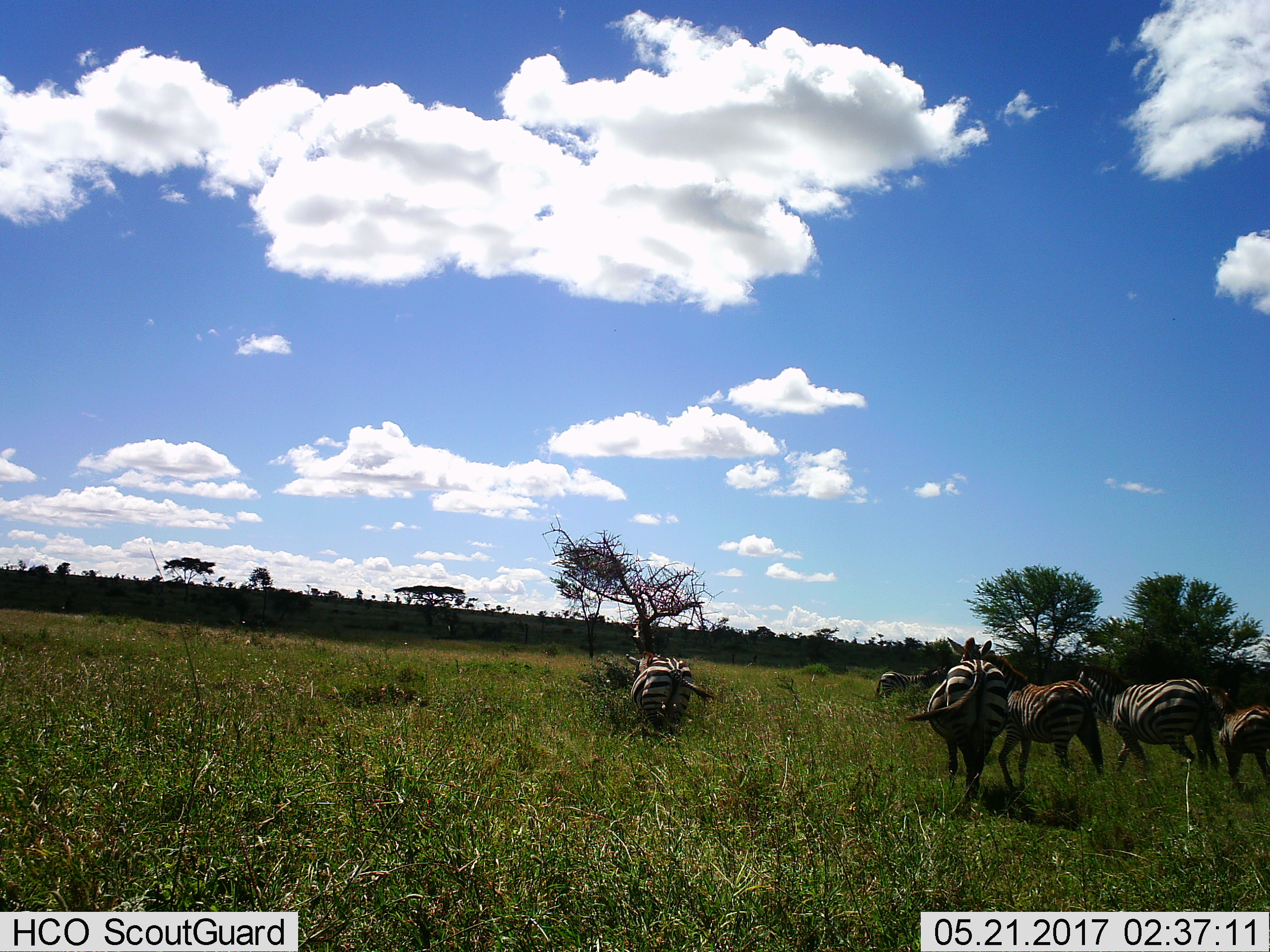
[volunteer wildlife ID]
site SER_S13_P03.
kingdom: Animalia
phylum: Chordata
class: Mammalia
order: Perissodactyla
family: Equidae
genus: Equus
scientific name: Equus quagga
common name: plains zebra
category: zebraplains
Zebraplains (plains zebra) (Equus quagga), count 6. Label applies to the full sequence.